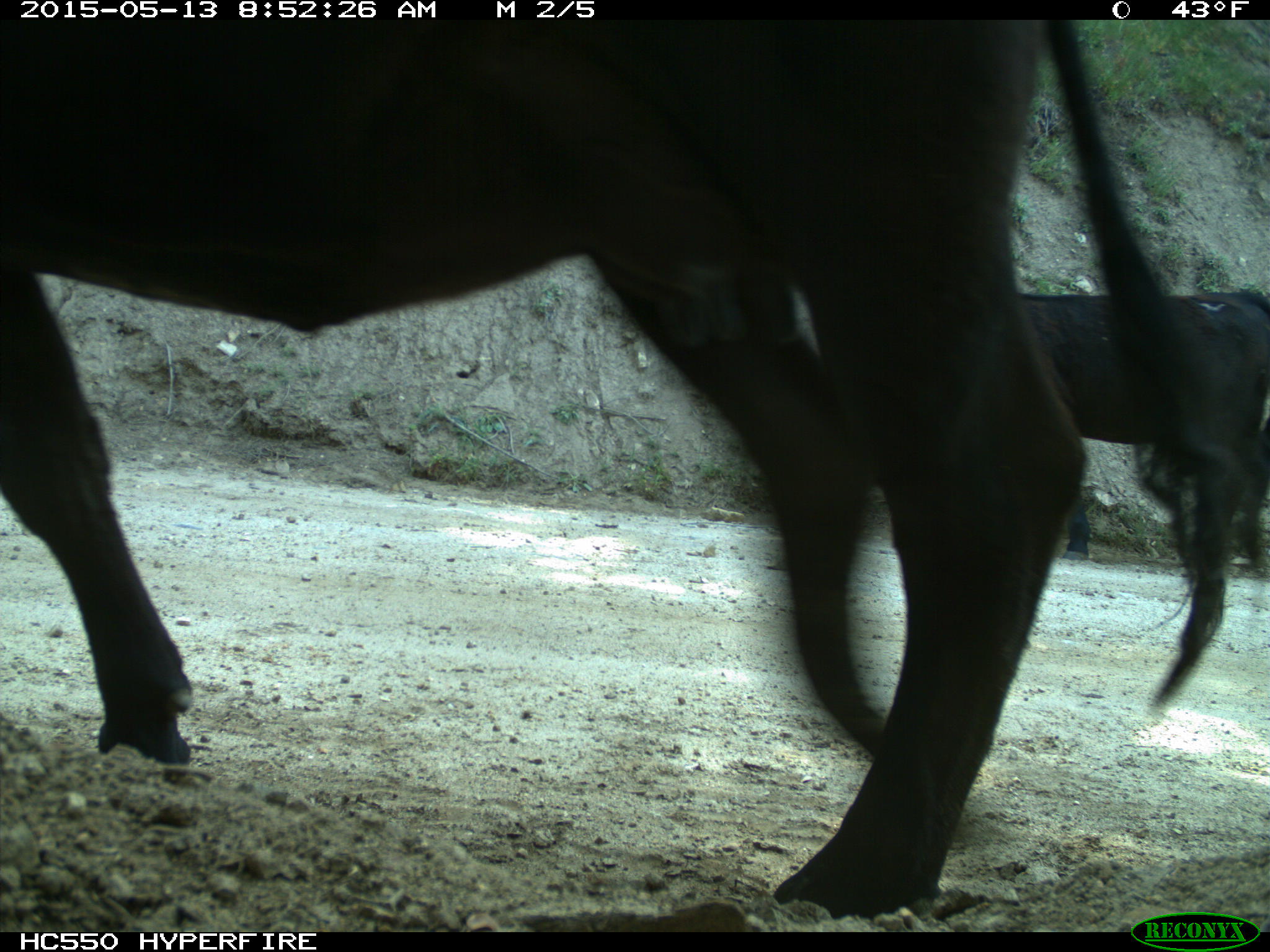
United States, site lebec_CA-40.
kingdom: Animalia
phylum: Chordata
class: Mammalia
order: Artiodactyla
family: Bovidae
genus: Bos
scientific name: Bos taurus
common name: domestic cow